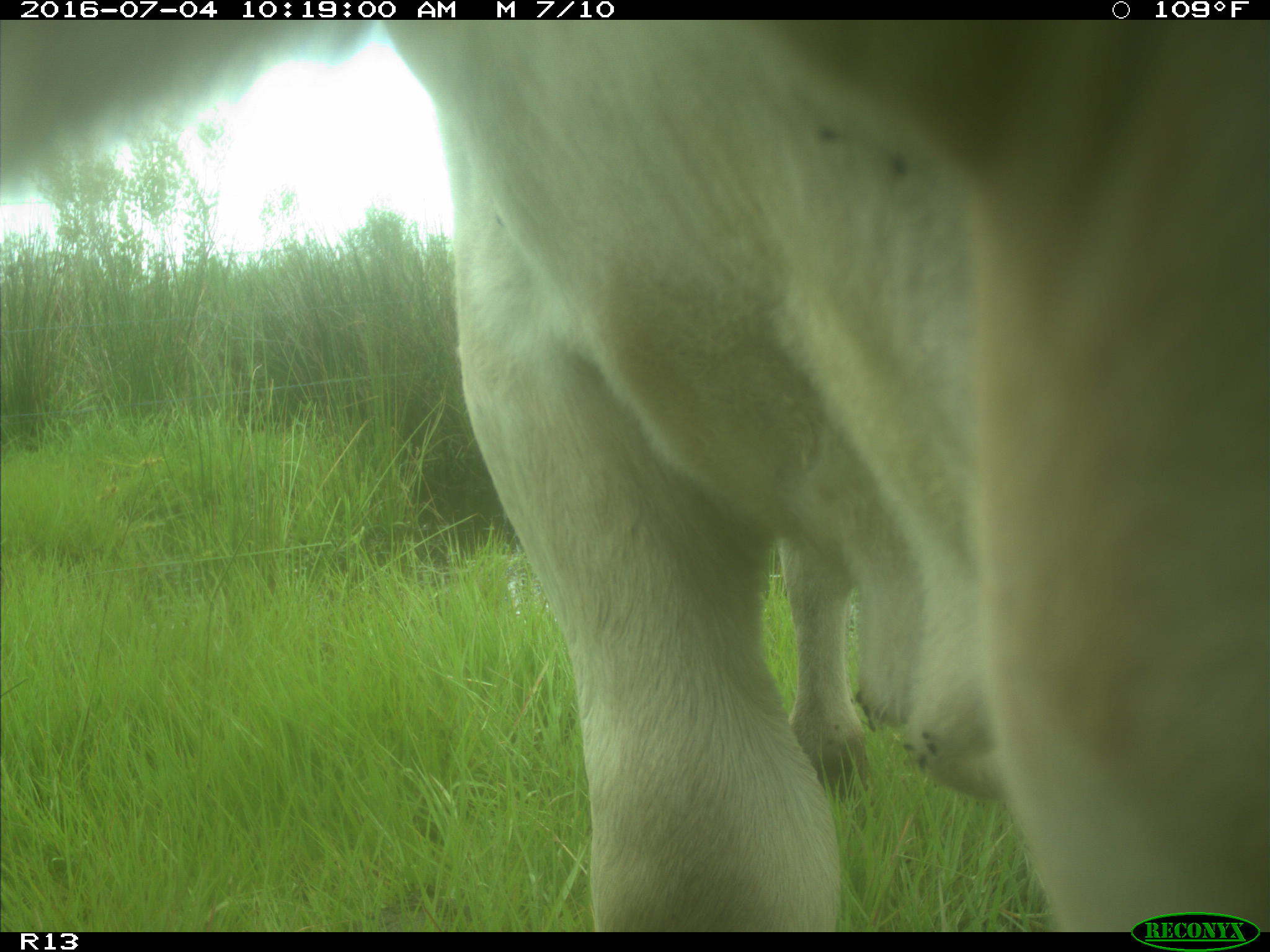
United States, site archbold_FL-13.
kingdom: Animalia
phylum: Chordata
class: Mammalia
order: Artiodactyla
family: Bovidae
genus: Bos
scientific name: Bos taurus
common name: domestic cow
Bos taurus (domestic cow).